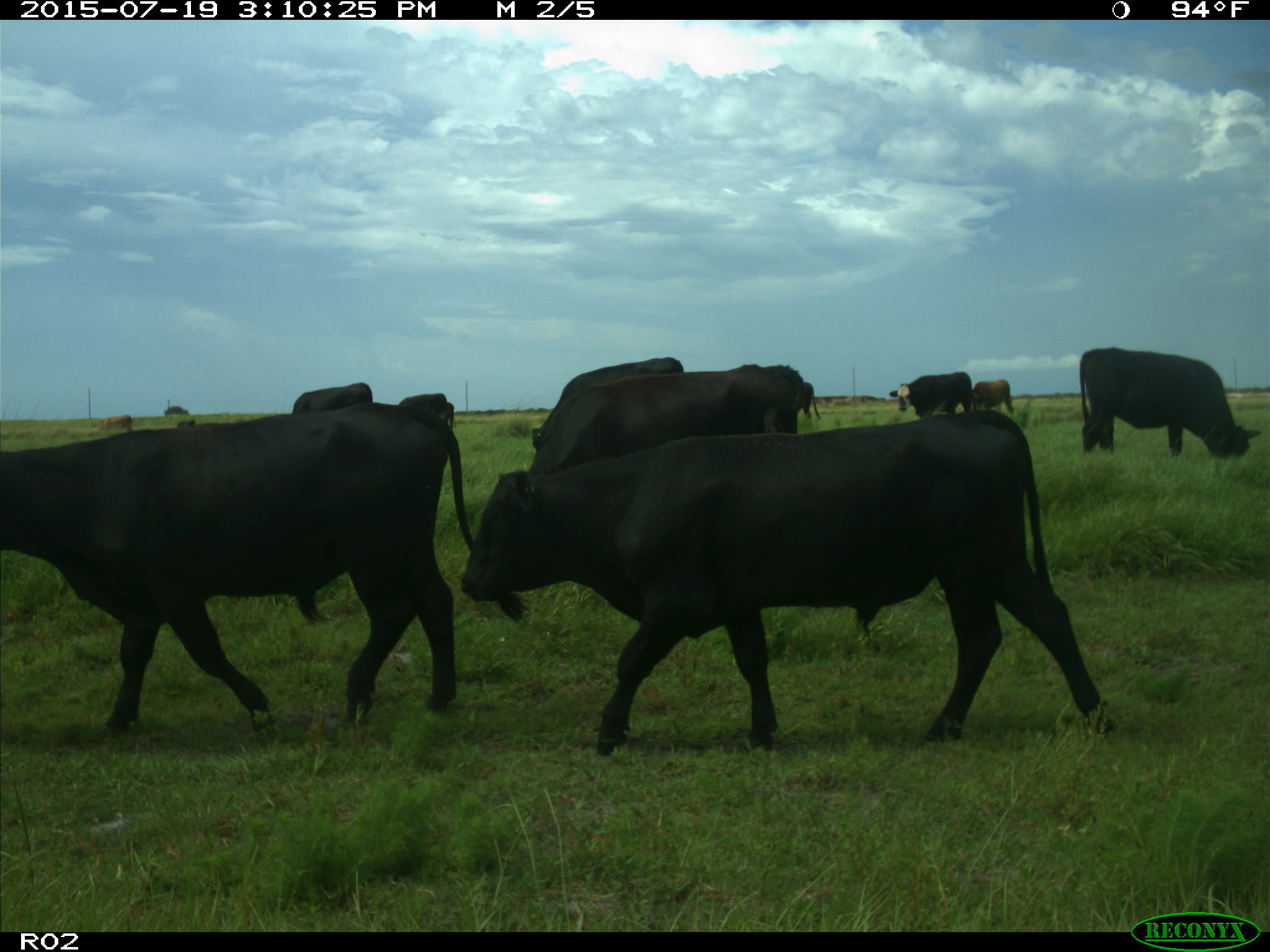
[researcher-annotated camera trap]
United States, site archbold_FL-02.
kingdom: Animalia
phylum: Chordata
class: Mammalia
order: Artiodactyla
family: Bovidae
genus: Bos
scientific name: Bos taurus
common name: domestic cow